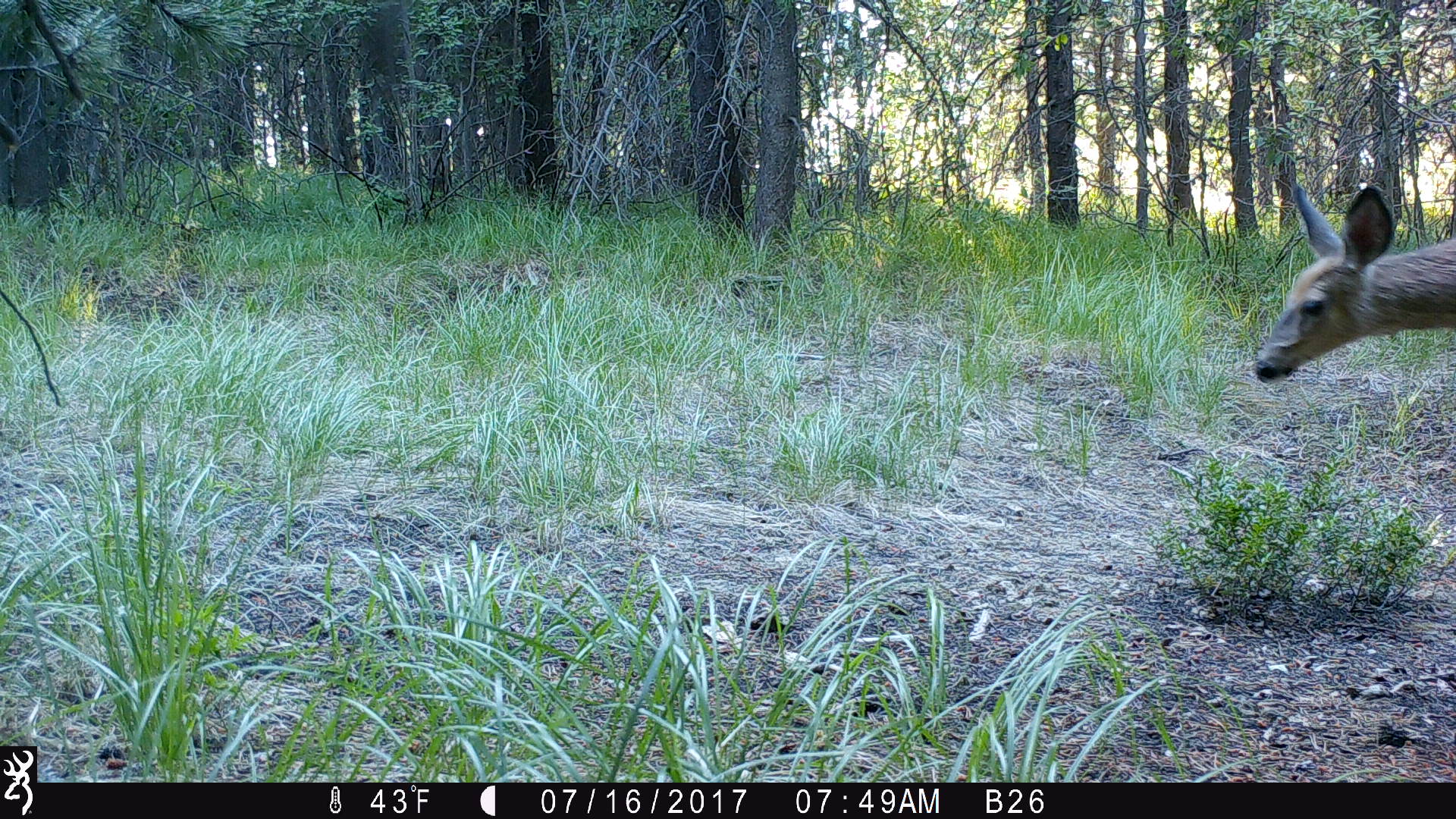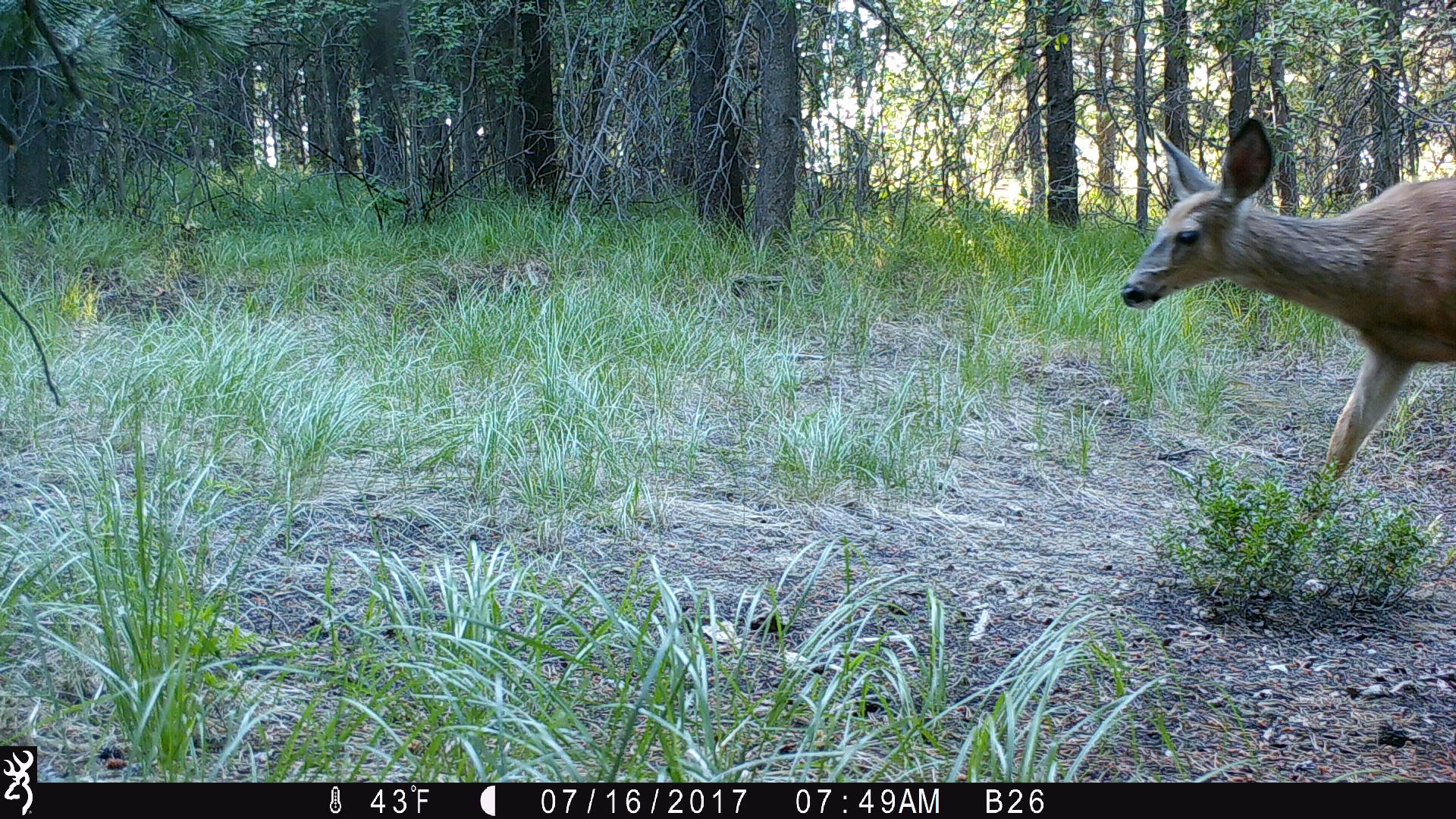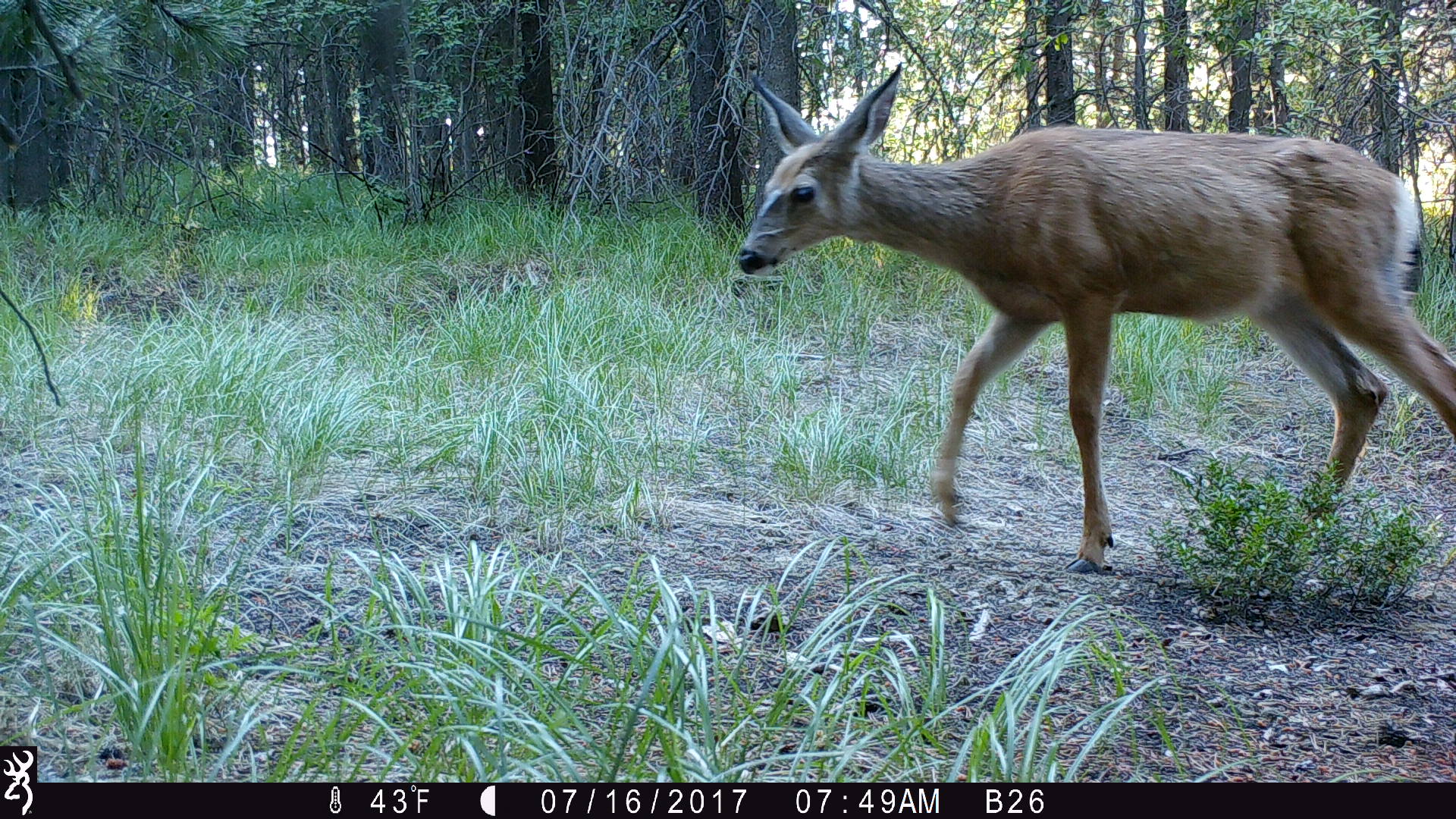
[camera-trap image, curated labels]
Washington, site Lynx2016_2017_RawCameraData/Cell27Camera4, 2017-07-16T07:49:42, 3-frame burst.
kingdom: Animalia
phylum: Chordata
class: Mammalia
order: Artiodactyla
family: Cervidae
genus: Odocoileus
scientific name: Odocoileus hemionus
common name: mule deer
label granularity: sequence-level